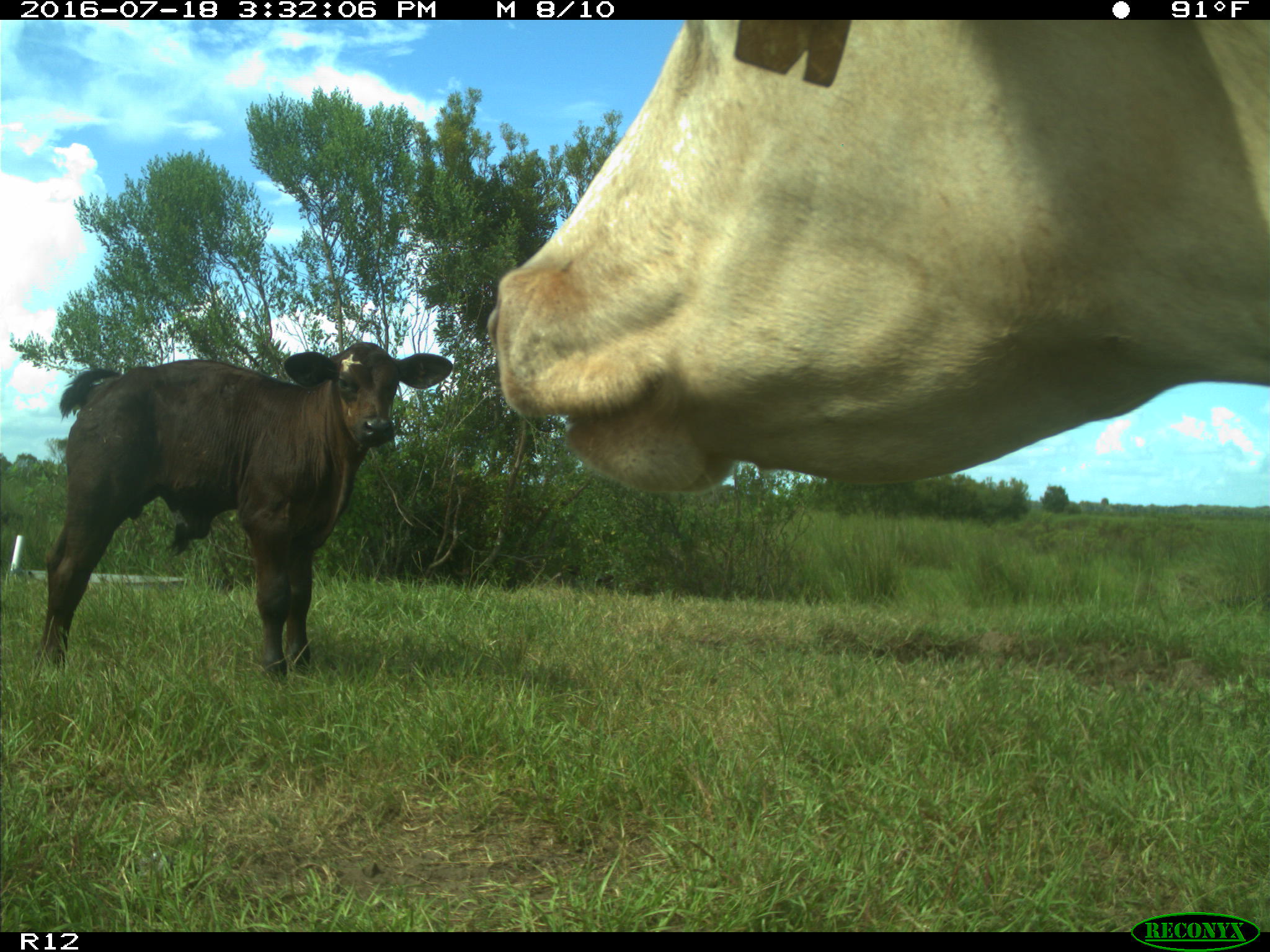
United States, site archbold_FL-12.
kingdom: Animalia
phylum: Chordata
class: Mammalia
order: Artiodactyla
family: Bovidae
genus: Bos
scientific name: Bos taurus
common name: domestic cow